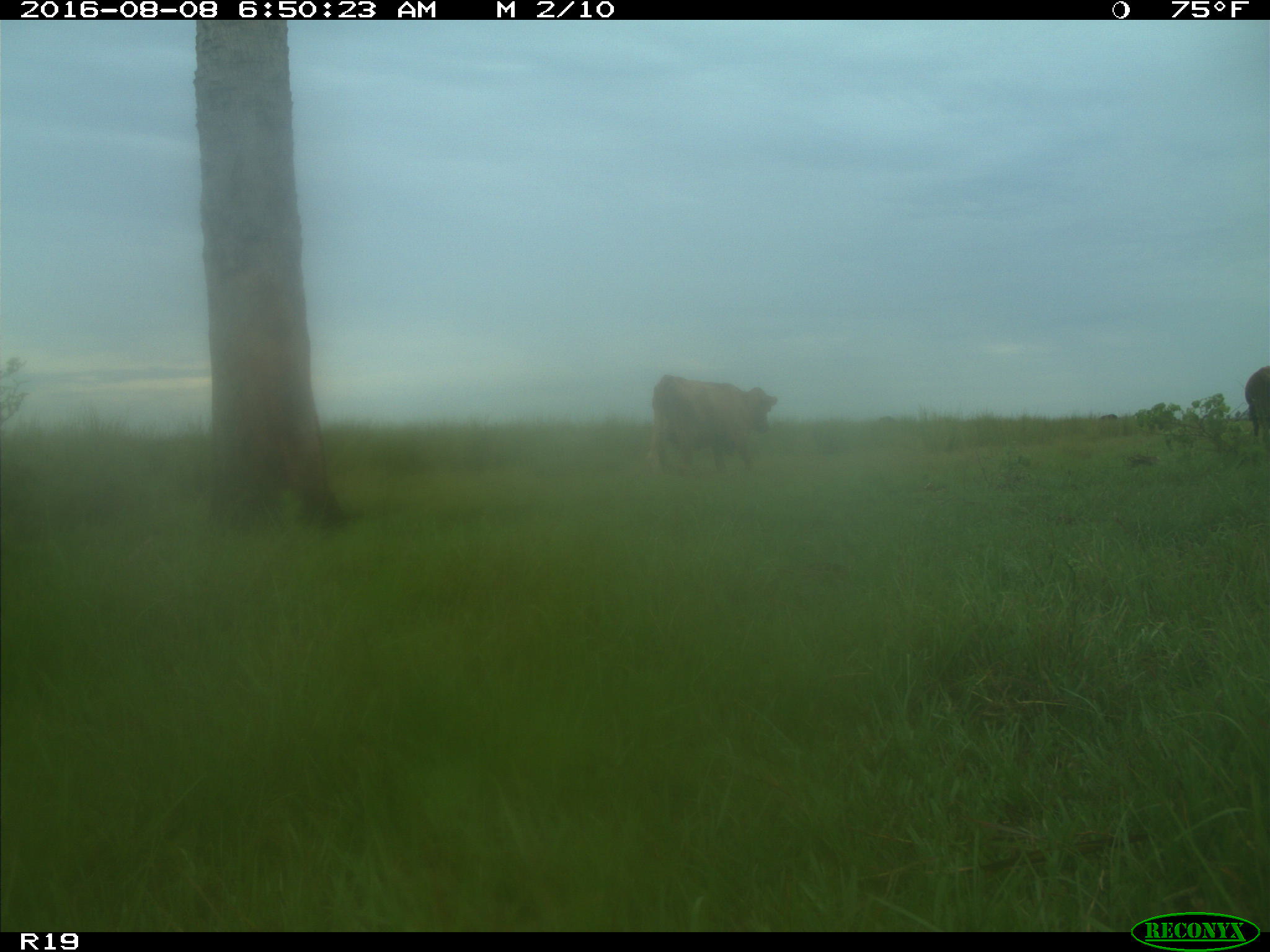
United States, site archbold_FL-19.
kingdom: Animalia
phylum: Chordata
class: Mammalia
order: Artiodactyla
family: Bovidae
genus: Bos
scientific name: Bos taurus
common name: domestic cow